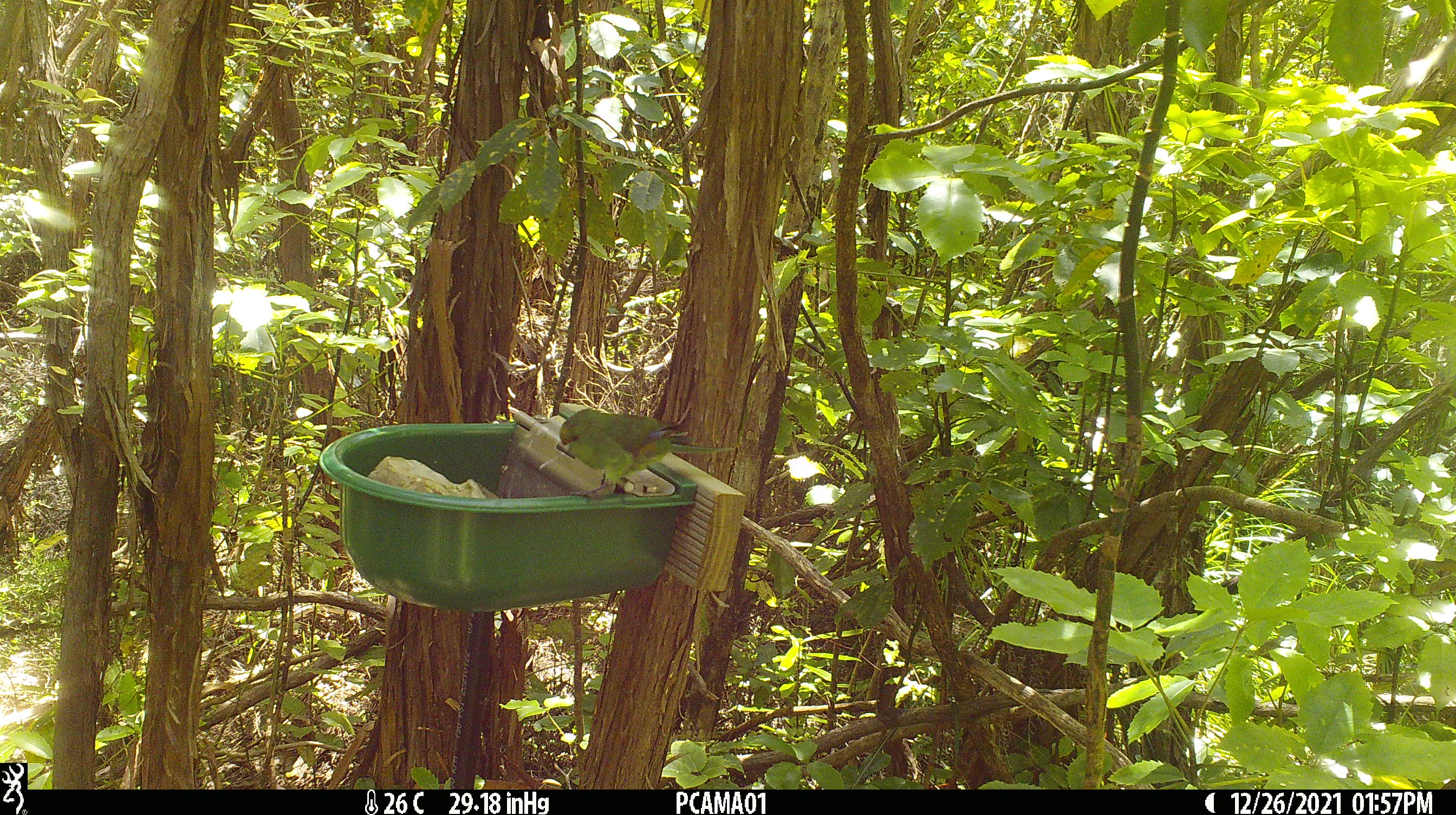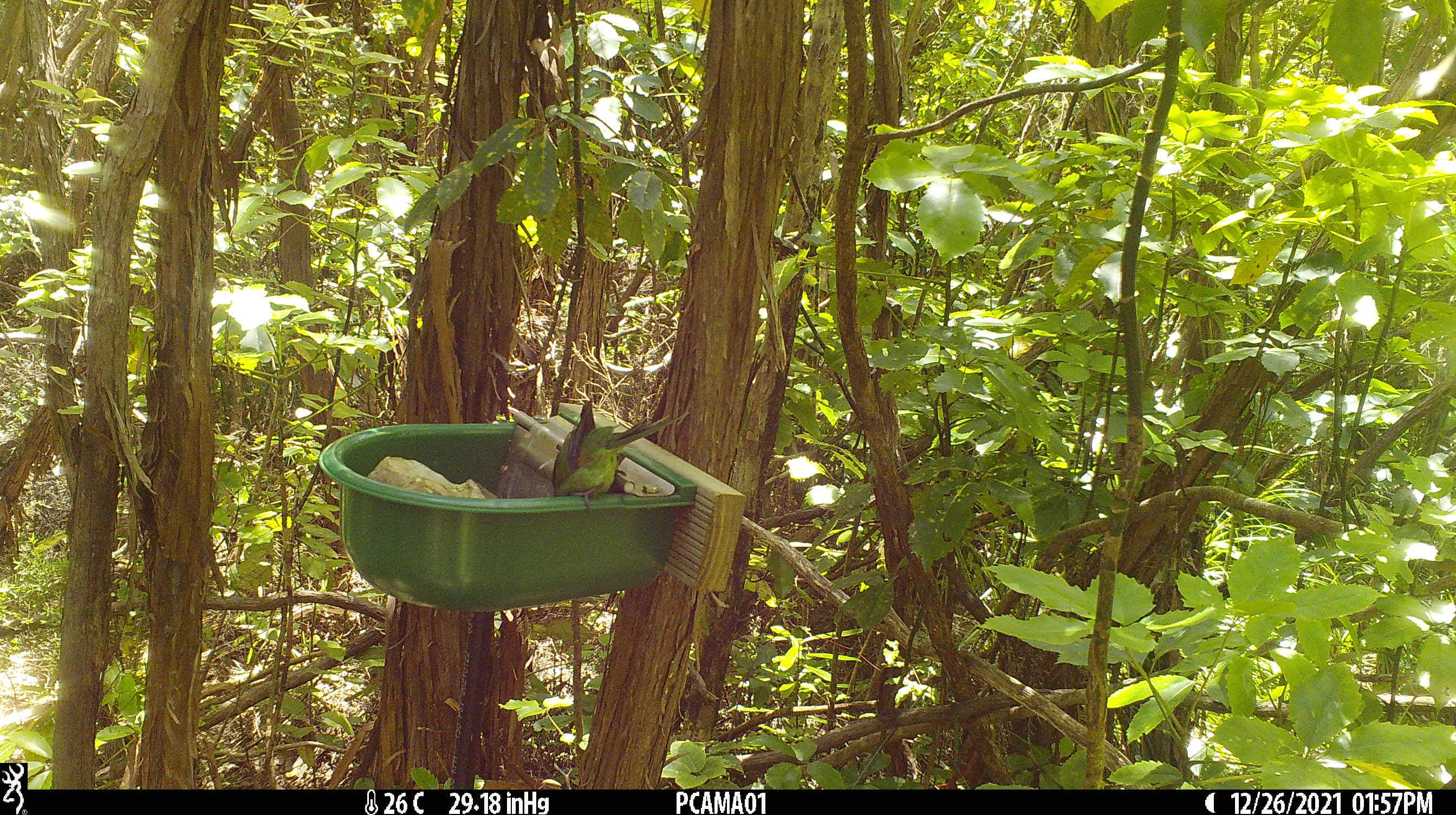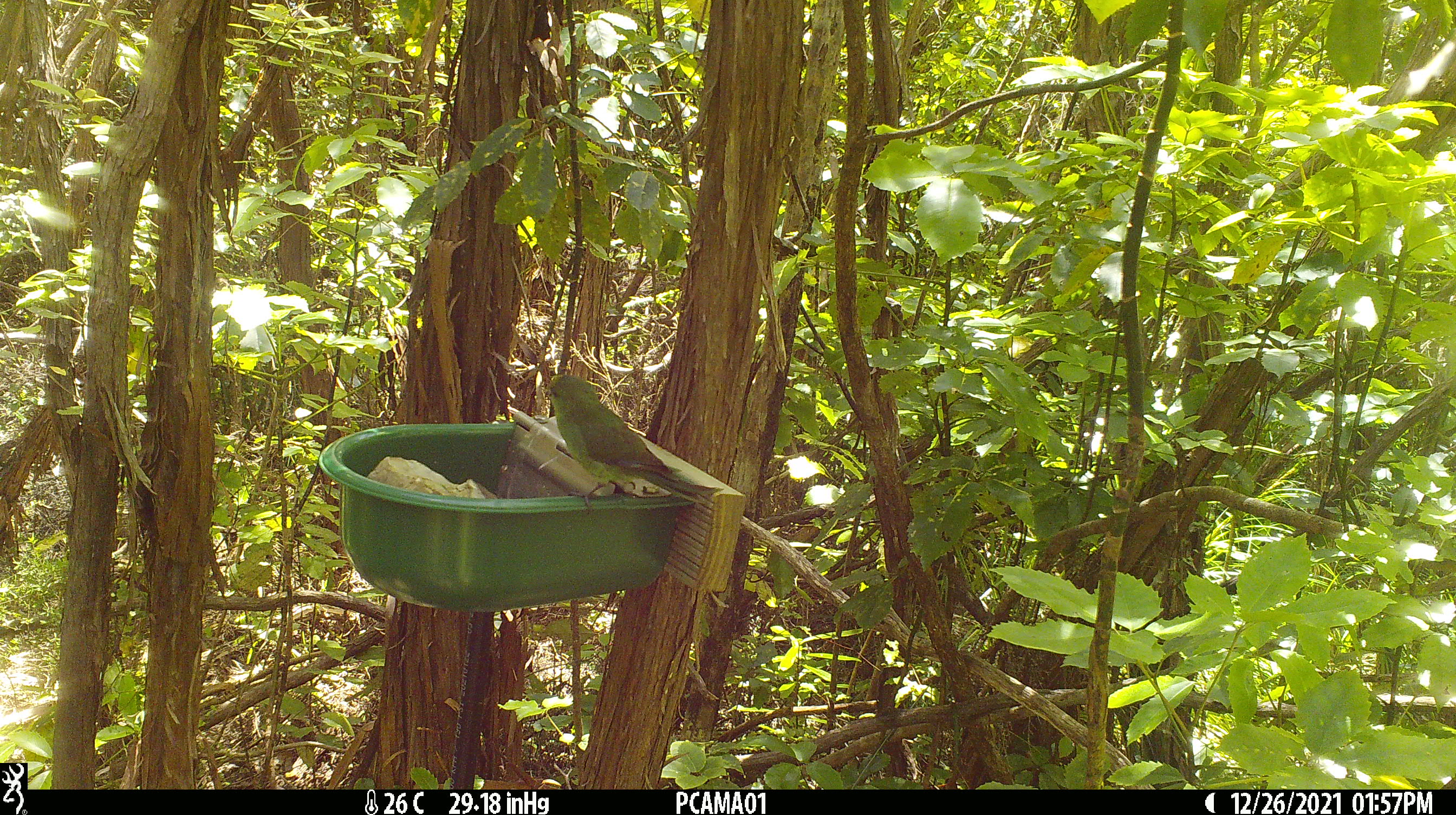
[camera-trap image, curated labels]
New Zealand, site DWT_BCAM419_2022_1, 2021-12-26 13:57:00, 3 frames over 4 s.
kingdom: Animalia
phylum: Chordata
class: Aves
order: Psittaciformes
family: Psittaculidae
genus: Cyanoramphus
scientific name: Cyanoramphus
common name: parakeet